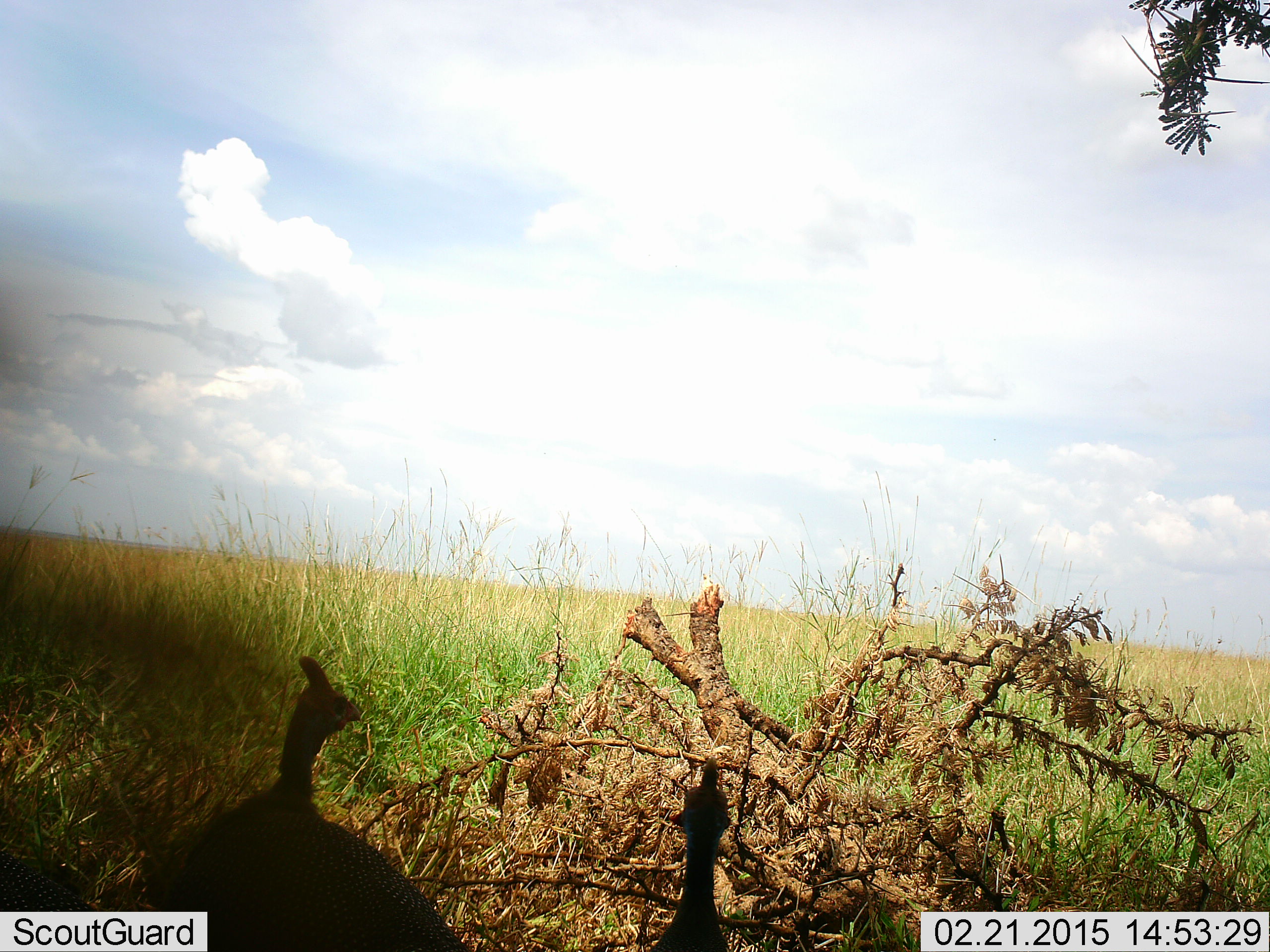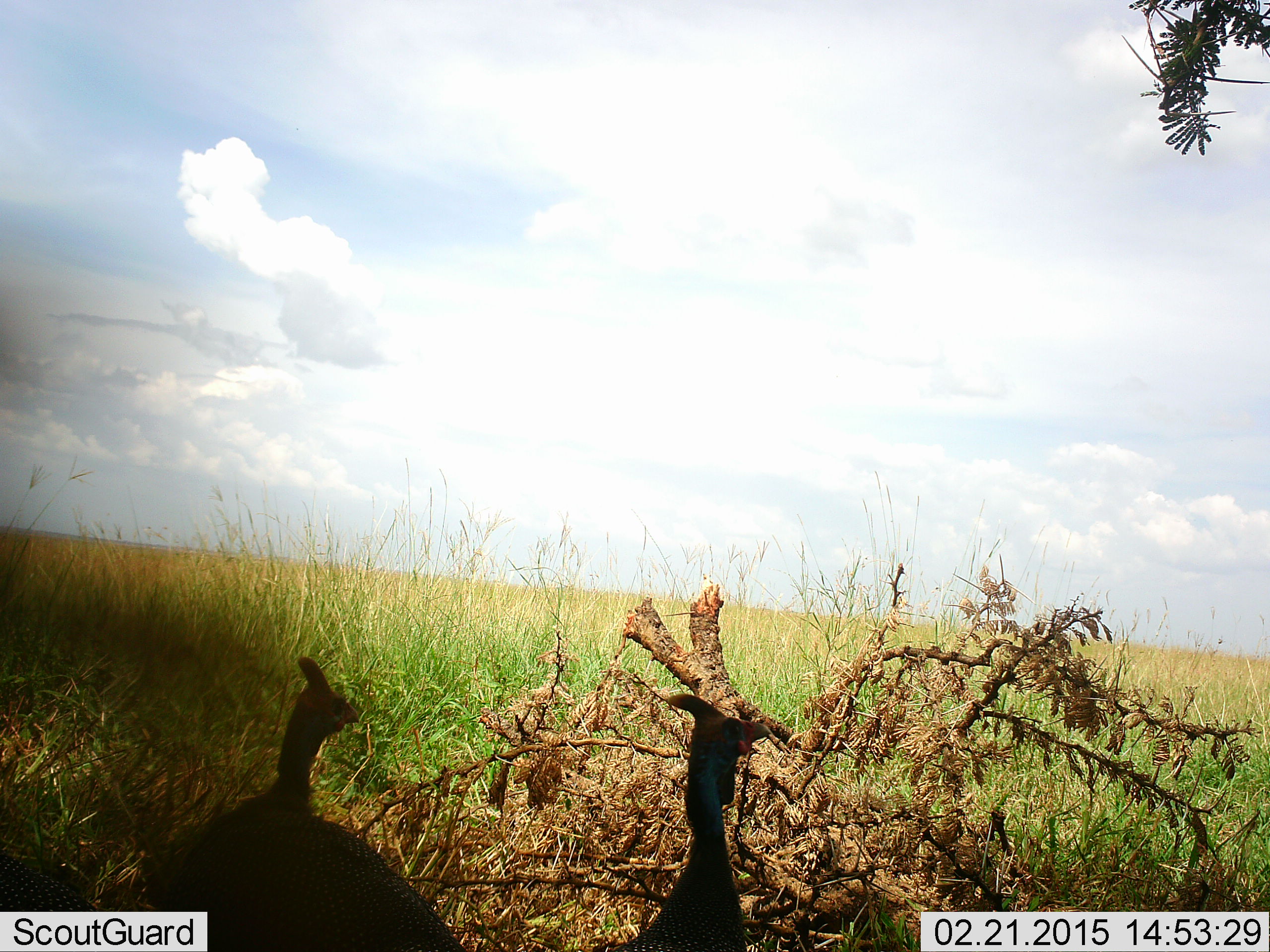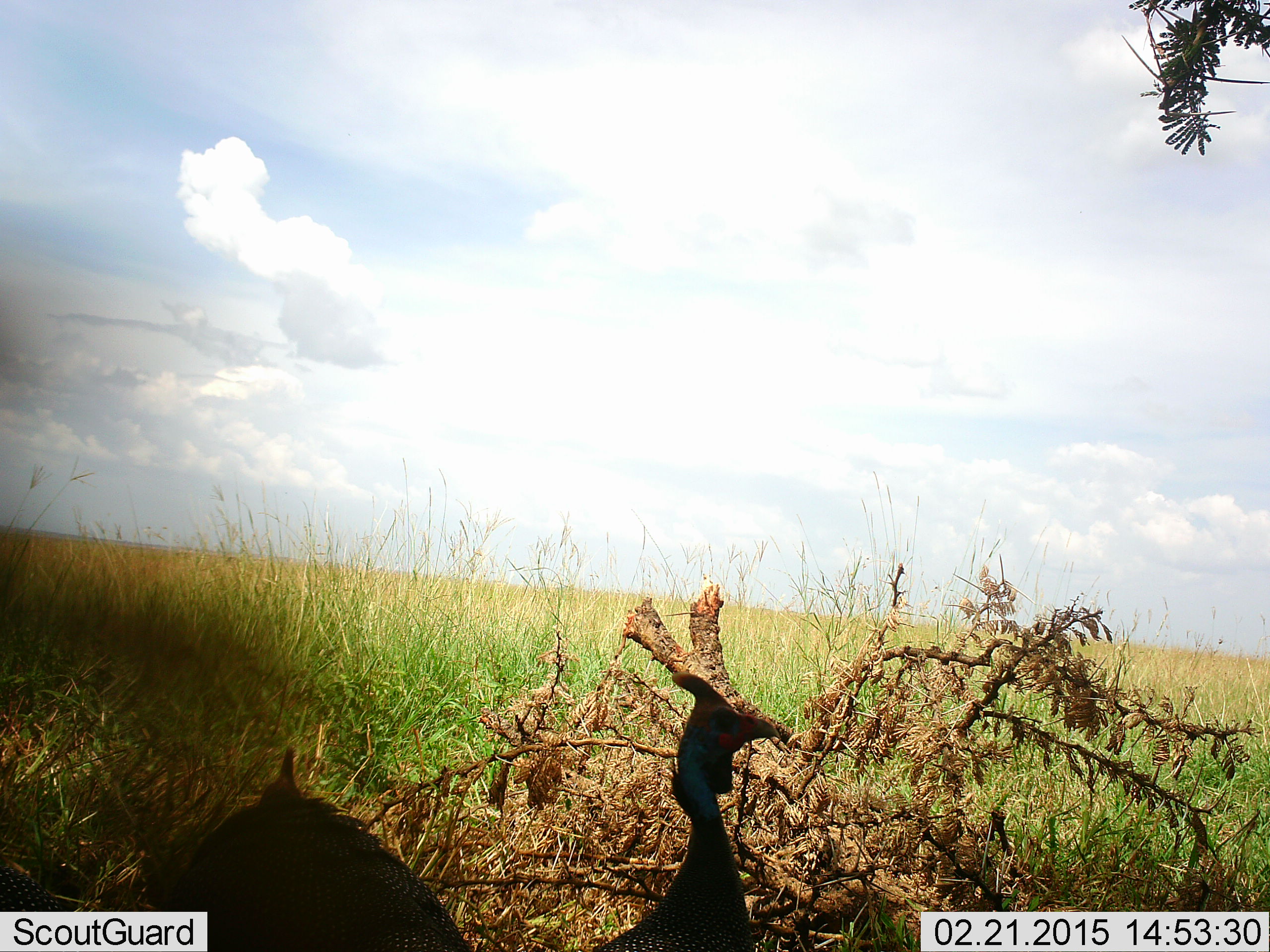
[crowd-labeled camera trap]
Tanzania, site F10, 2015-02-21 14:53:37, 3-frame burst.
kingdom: Animalia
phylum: Chordata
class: Aves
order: Galliformes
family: Numididae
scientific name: Numididae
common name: guinea fowl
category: guineafowl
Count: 2.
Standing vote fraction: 100%.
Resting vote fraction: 0%.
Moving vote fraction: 0%.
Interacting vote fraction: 0%.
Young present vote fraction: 0%.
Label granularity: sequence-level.